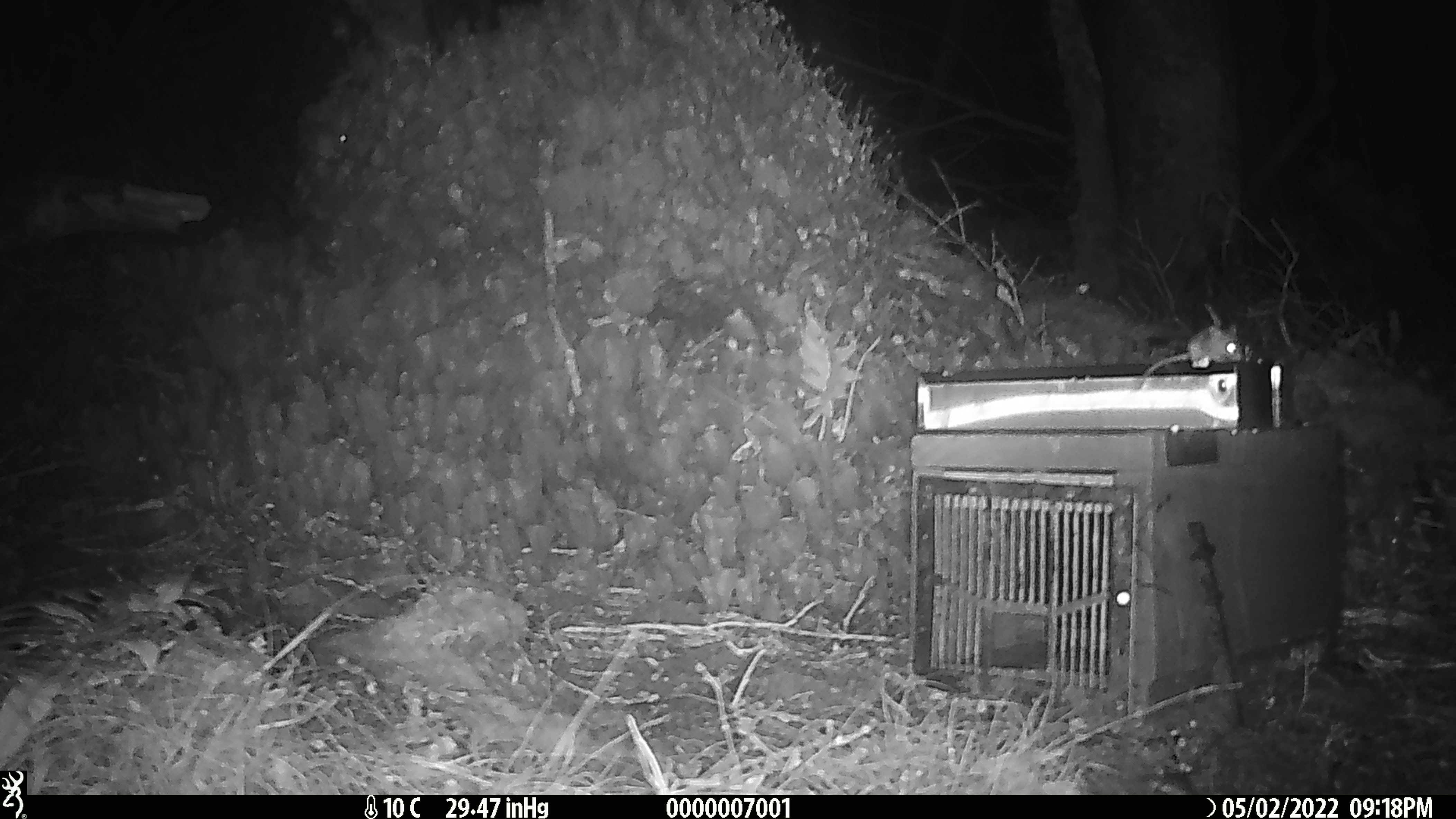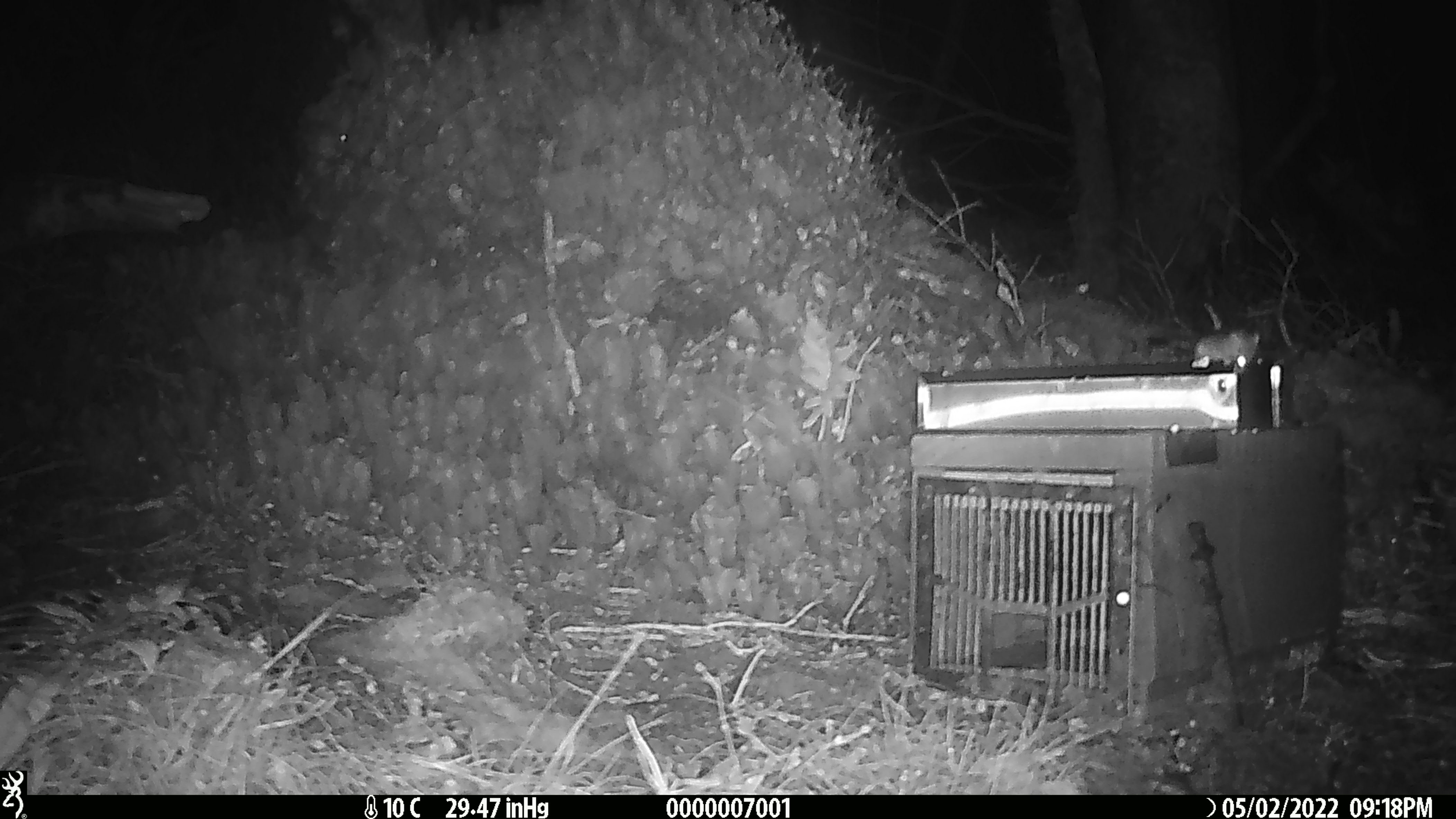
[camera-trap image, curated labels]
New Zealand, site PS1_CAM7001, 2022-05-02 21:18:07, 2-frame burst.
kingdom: Animalia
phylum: Chordata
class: Mammalia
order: Rodentia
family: Muridae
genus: Mus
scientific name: Mus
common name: mouse